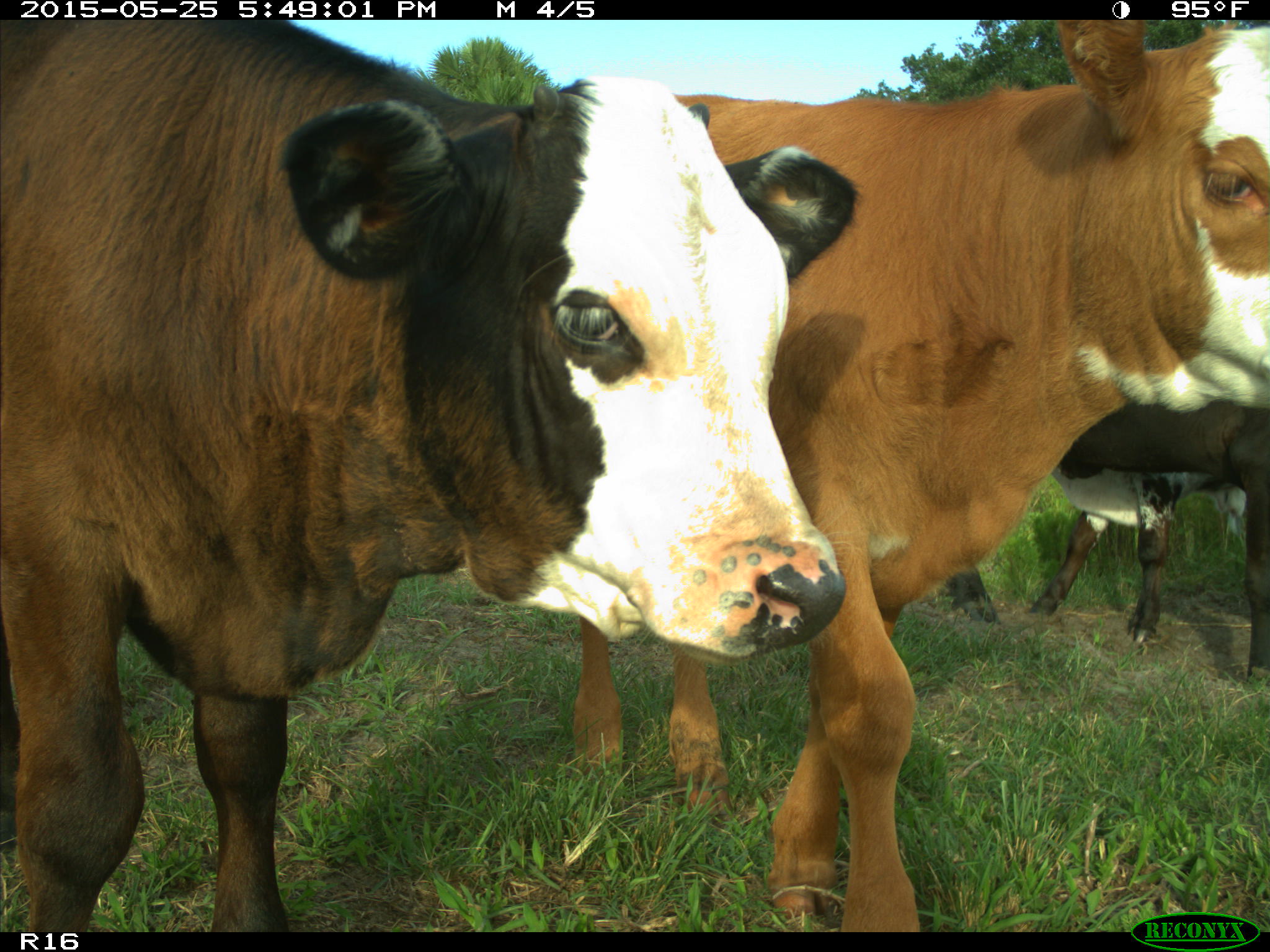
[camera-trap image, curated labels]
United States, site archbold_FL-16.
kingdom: Animalia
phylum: Chordata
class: Mammalia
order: Artiodactyla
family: Bovidae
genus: Bos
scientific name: Bos taurus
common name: domestic cow